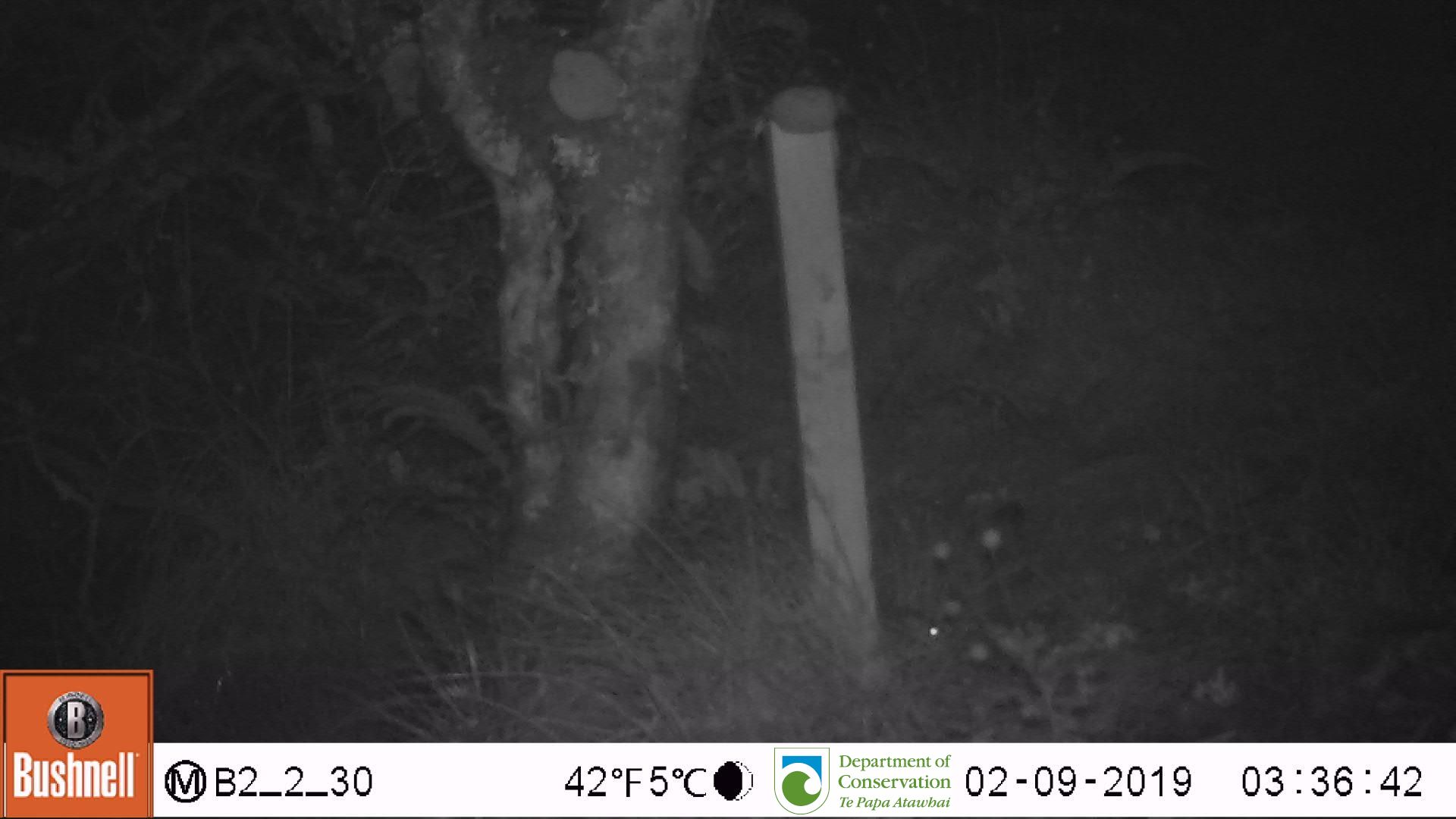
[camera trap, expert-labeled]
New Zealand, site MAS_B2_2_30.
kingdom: Animalia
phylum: Chordata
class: Mammalia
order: Rodentia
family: Muridae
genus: Mus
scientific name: Mus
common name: mouse